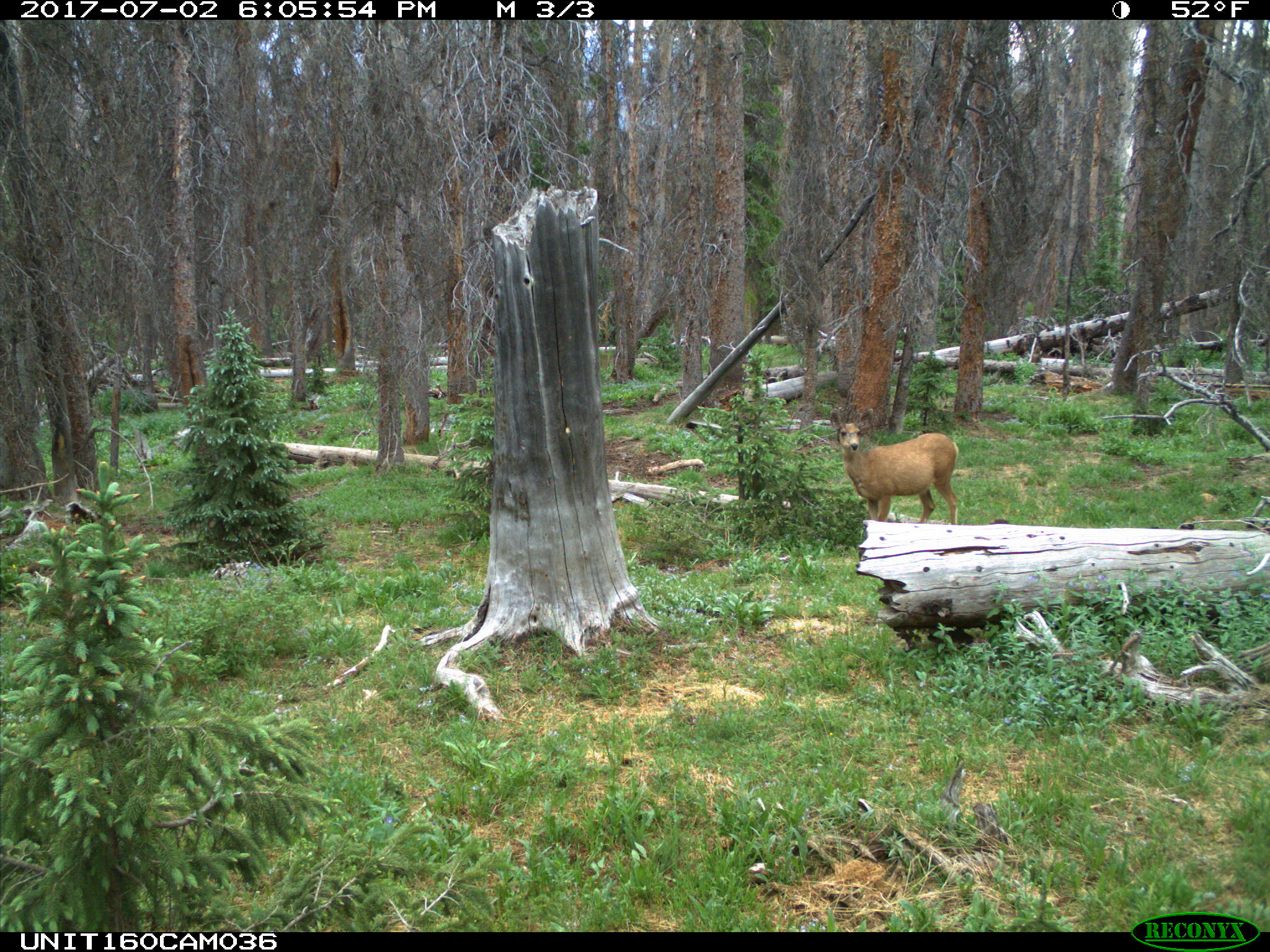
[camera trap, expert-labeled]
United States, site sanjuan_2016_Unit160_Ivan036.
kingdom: Animalia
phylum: Chordata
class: Mammalia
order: Artiodactyla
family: Cervidae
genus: Odocoileus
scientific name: Odocoileus hemionus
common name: mule deer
Odocoileus hemionus (mule deer).